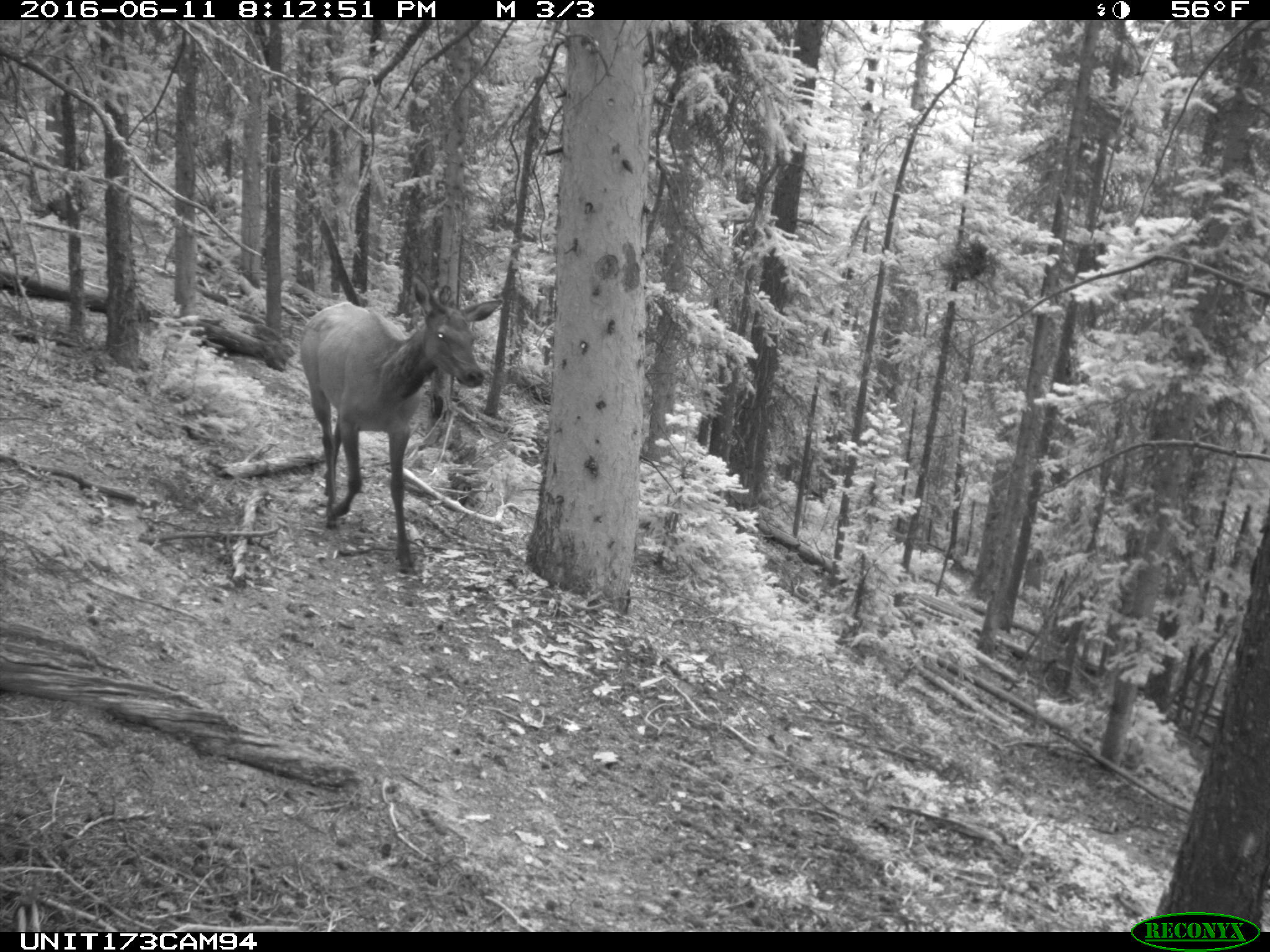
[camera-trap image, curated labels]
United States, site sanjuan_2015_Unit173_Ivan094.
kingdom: Animalia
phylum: Chordata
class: Mammalia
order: Artiodactyla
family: Cervidae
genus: Cervus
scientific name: Cervus elaphus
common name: red deer